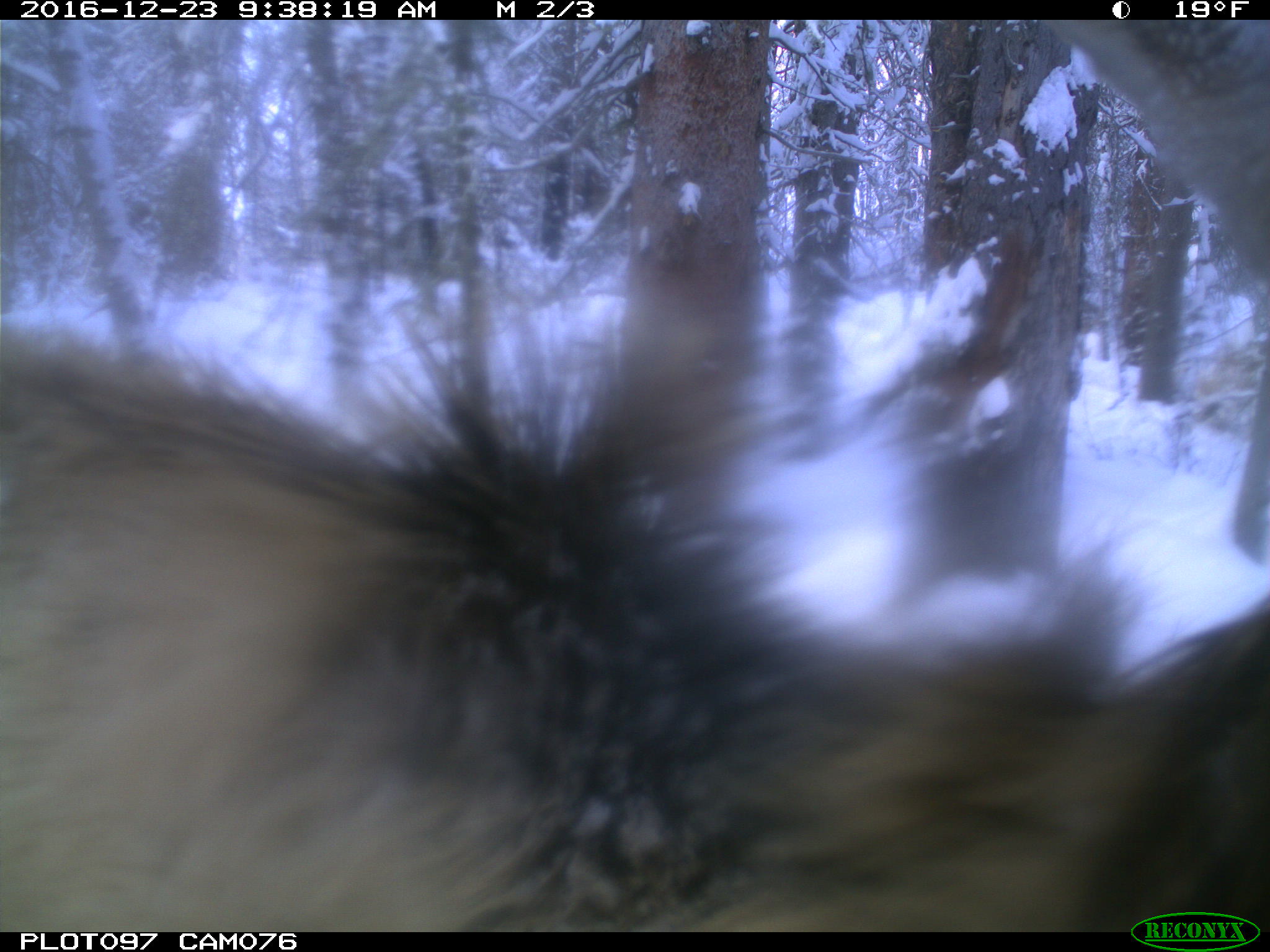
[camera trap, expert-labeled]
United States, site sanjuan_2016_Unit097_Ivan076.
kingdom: Animalia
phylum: Chordata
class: Mammalia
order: Artiodactyla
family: Cervidae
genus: Cervus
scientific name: Cervus elaphus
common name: red deer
Cervus elaphus (red deer).